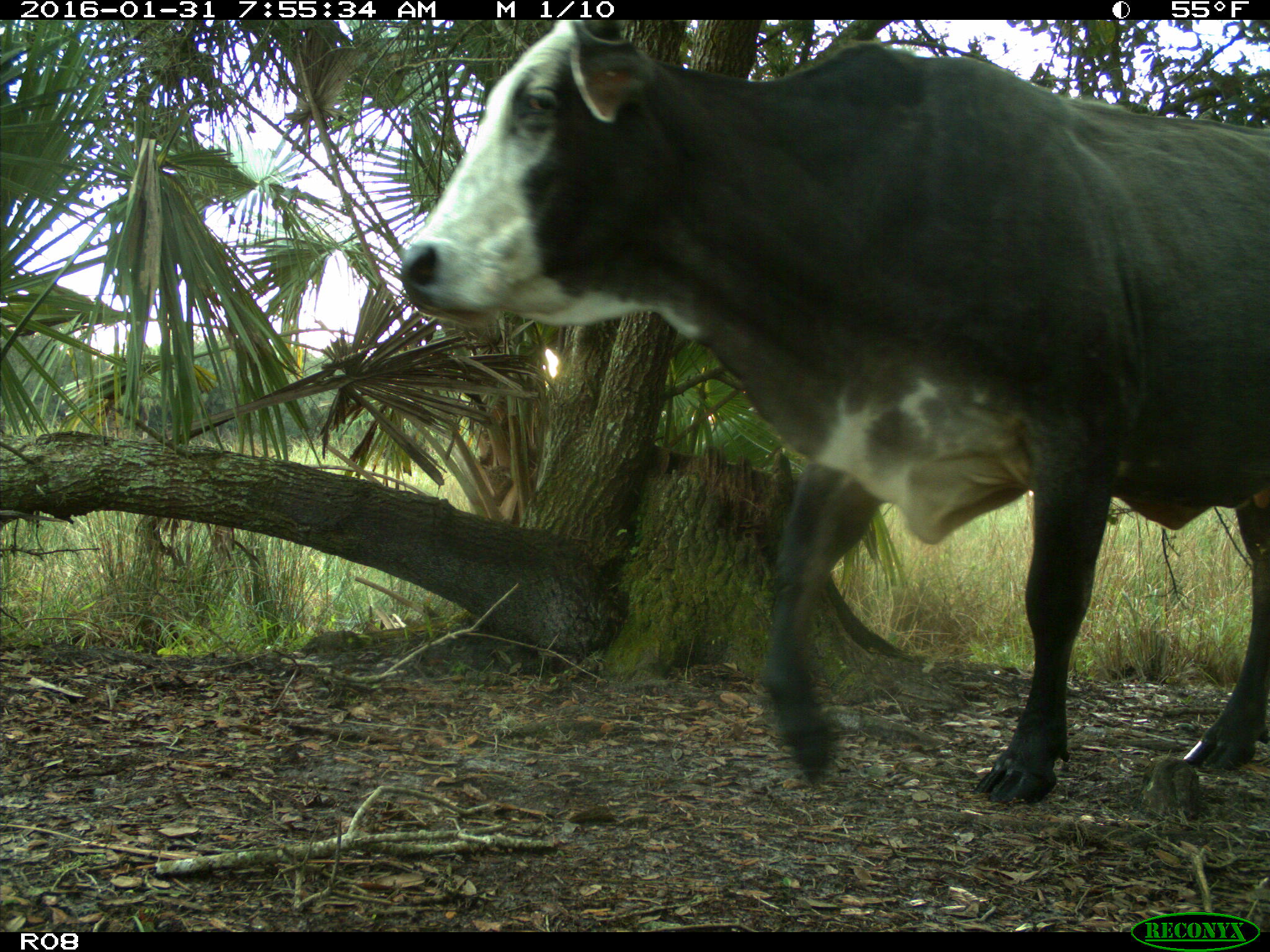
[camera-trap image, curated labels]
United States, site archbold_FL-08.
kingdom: Animalia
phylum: Chordata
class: Mammalia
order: Artiodactyla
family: Bovidae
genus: Bos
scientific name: Bos taurus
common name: domestic cow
Bos taurus (domestic cow).